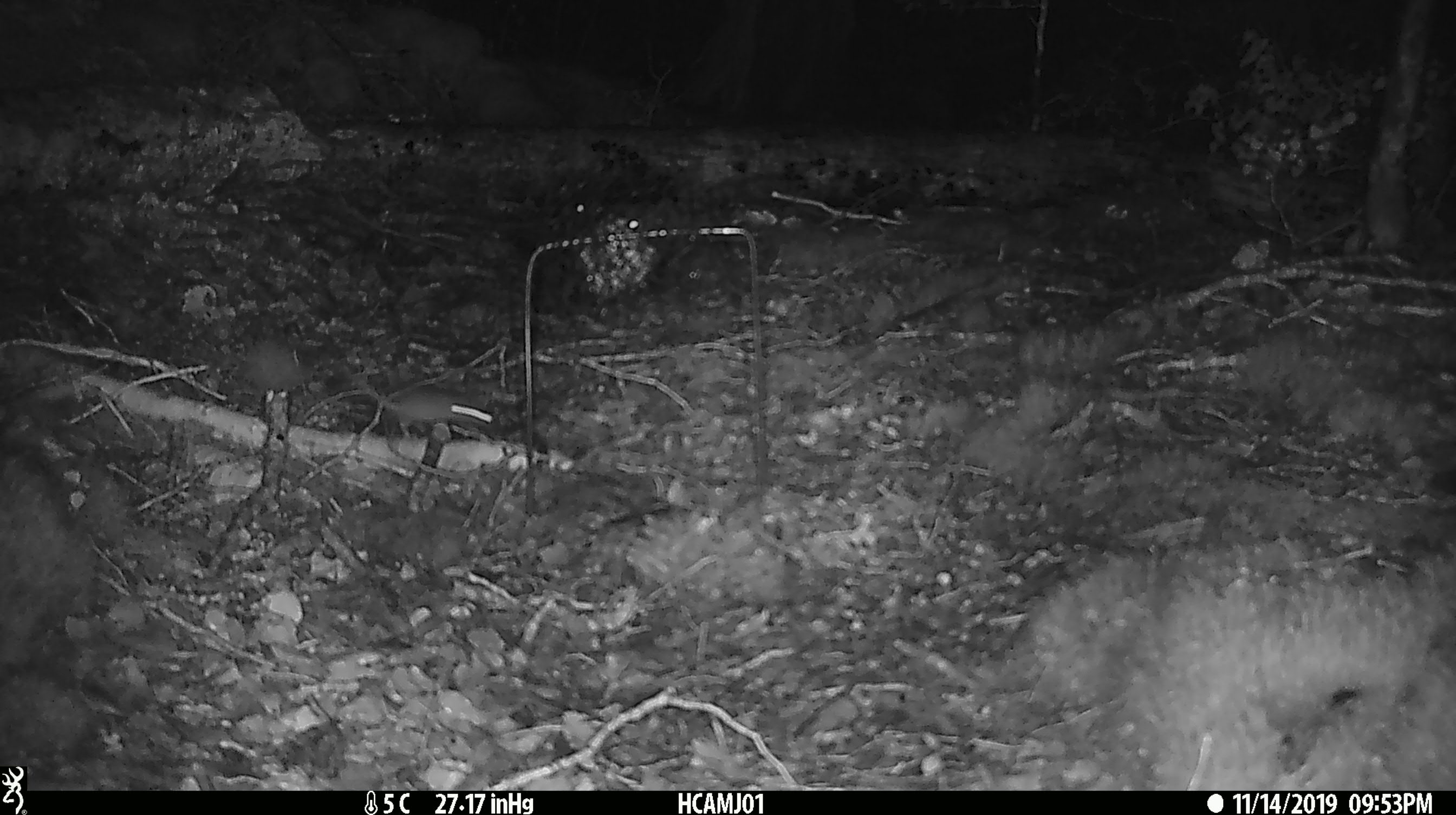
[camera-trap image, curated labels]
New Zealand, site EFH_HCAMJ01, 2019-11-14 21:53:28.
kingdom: Animalia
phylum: Chordata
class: Mammalia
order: Rodentia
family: Muridae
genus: Mus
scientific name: Mus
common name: mouse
Mouse (Mus).